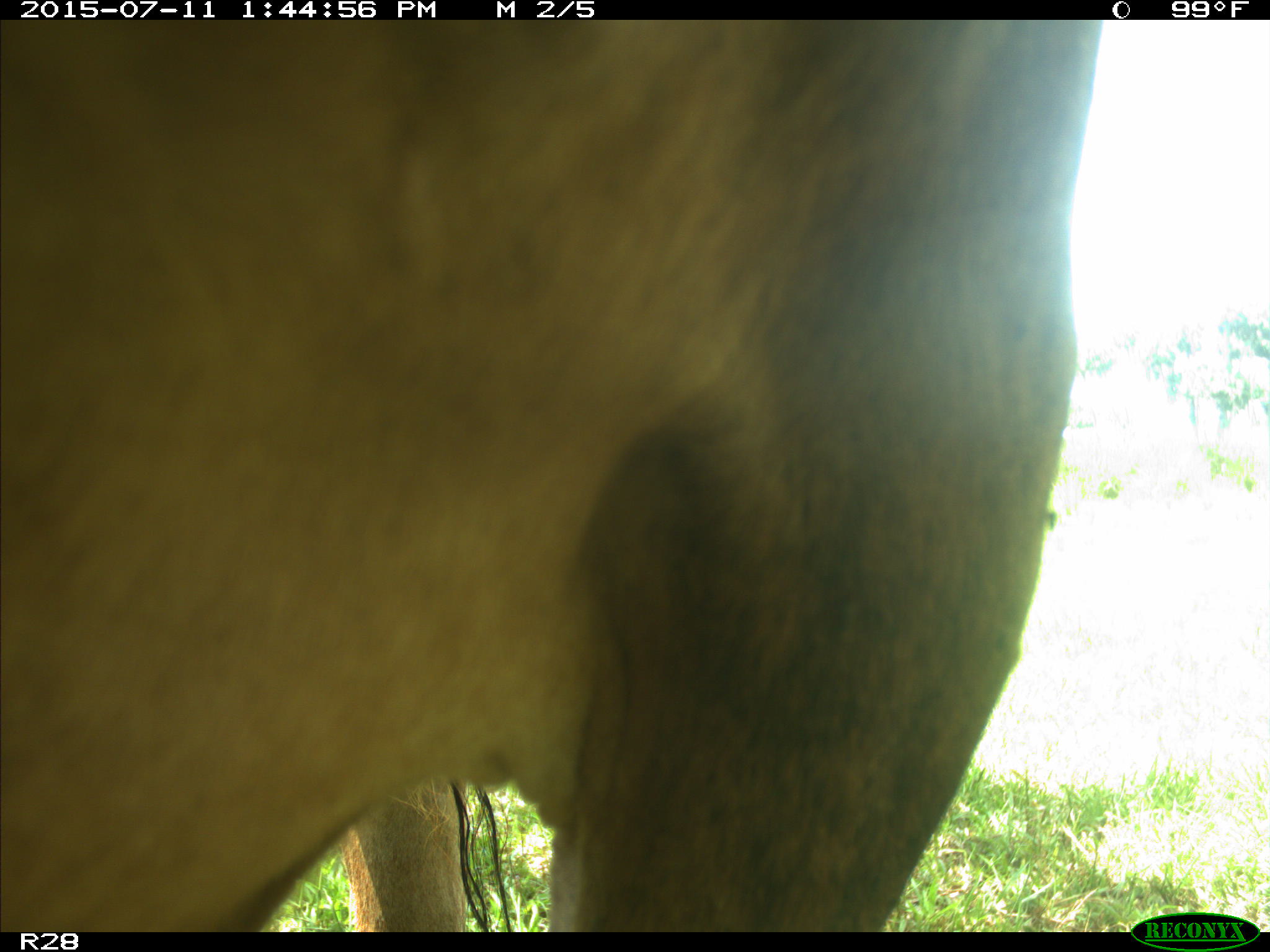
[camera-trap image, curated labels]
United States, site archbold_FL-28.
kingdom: Animalia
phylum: Chordata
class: Mammalia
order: Artiodactyla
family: Bovidae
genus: Bos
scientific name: Bos taurus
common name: domestic cow